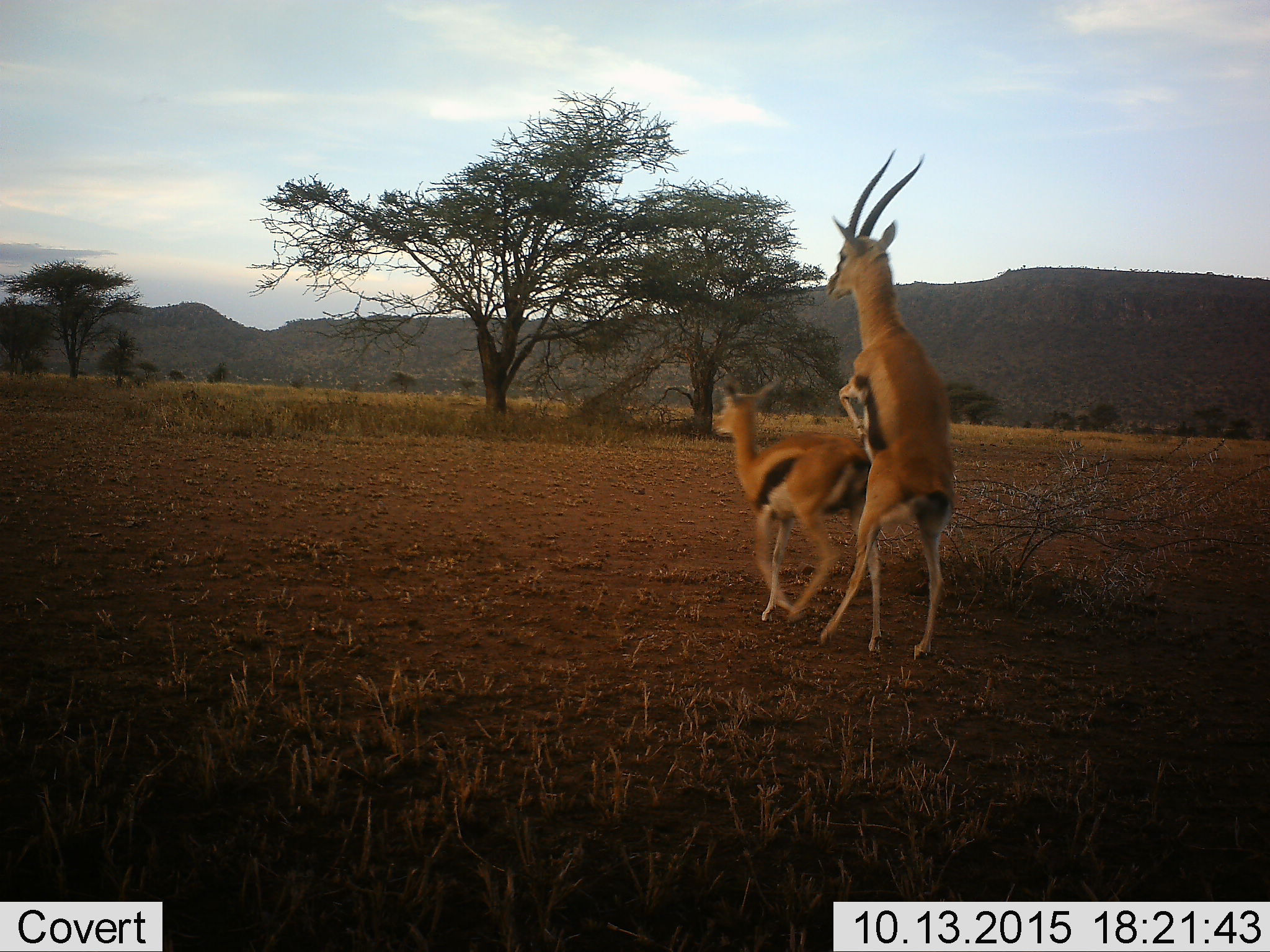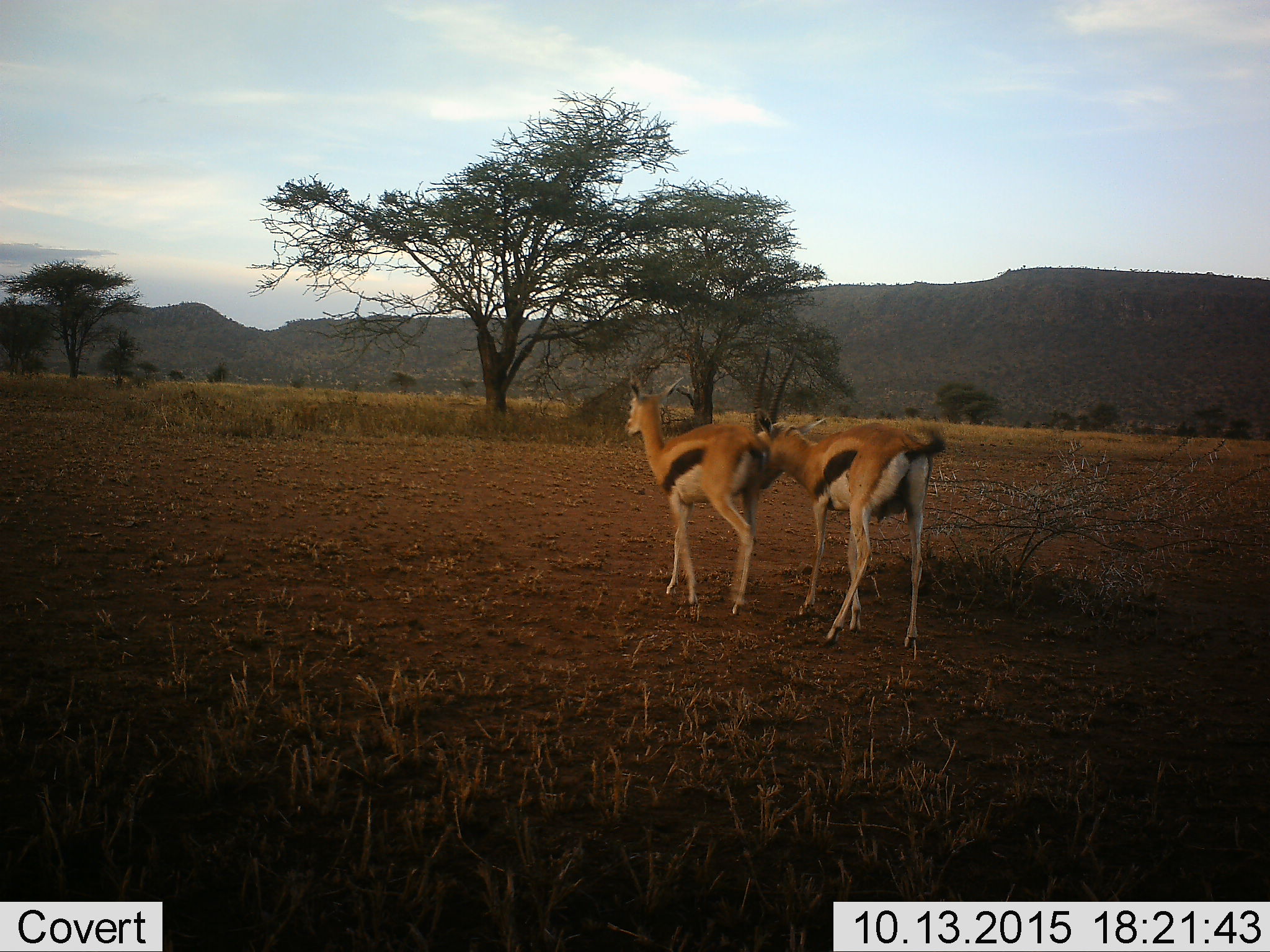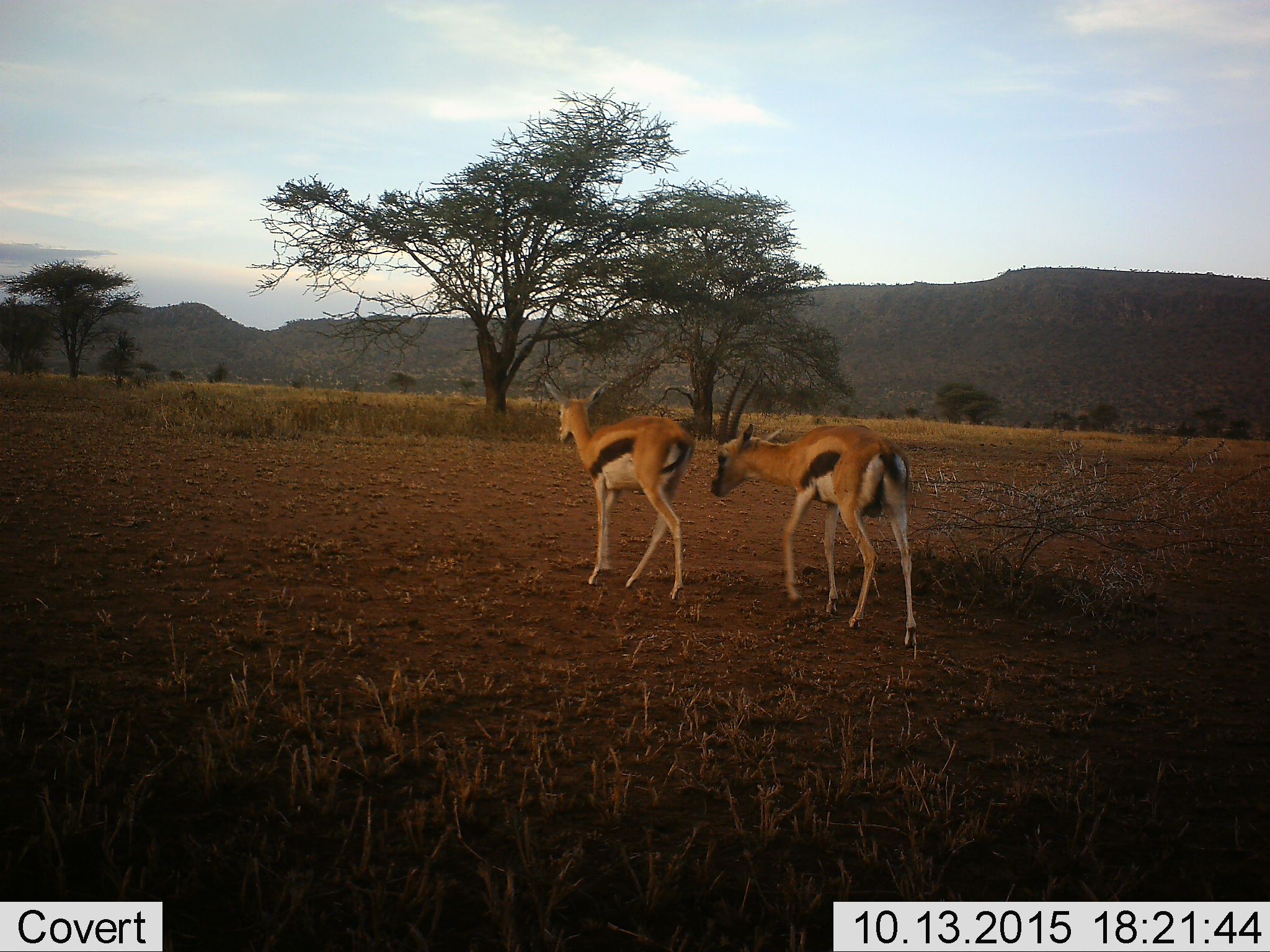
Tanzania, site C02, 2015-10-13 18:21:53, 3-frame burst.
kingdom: Animalia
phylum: Chordata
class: Mammalia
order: Artiodactyla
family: Bovidae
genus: Eudorcas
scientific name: Eudorcas thomsonii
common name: thomson's gazelle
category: gazellethomsons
Gazellethomsons (thomson's gazelle) (Eudorcas thomsonii), count 2. Behavior (volunteer vote fractions): standing 0%, resting 0%, moving 24%, interacting 94%. Young present (vote fraction): 0%. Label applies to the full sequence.